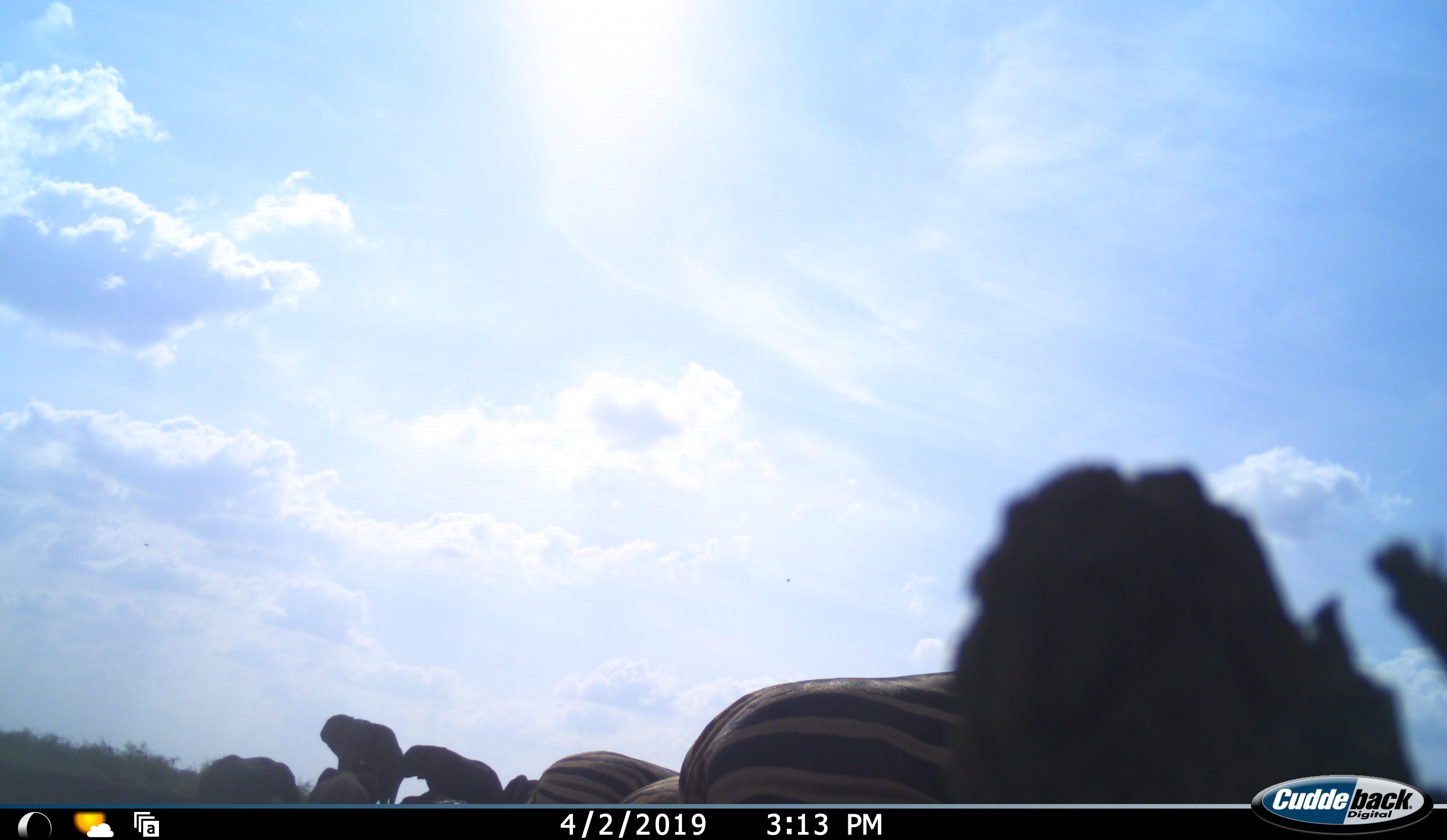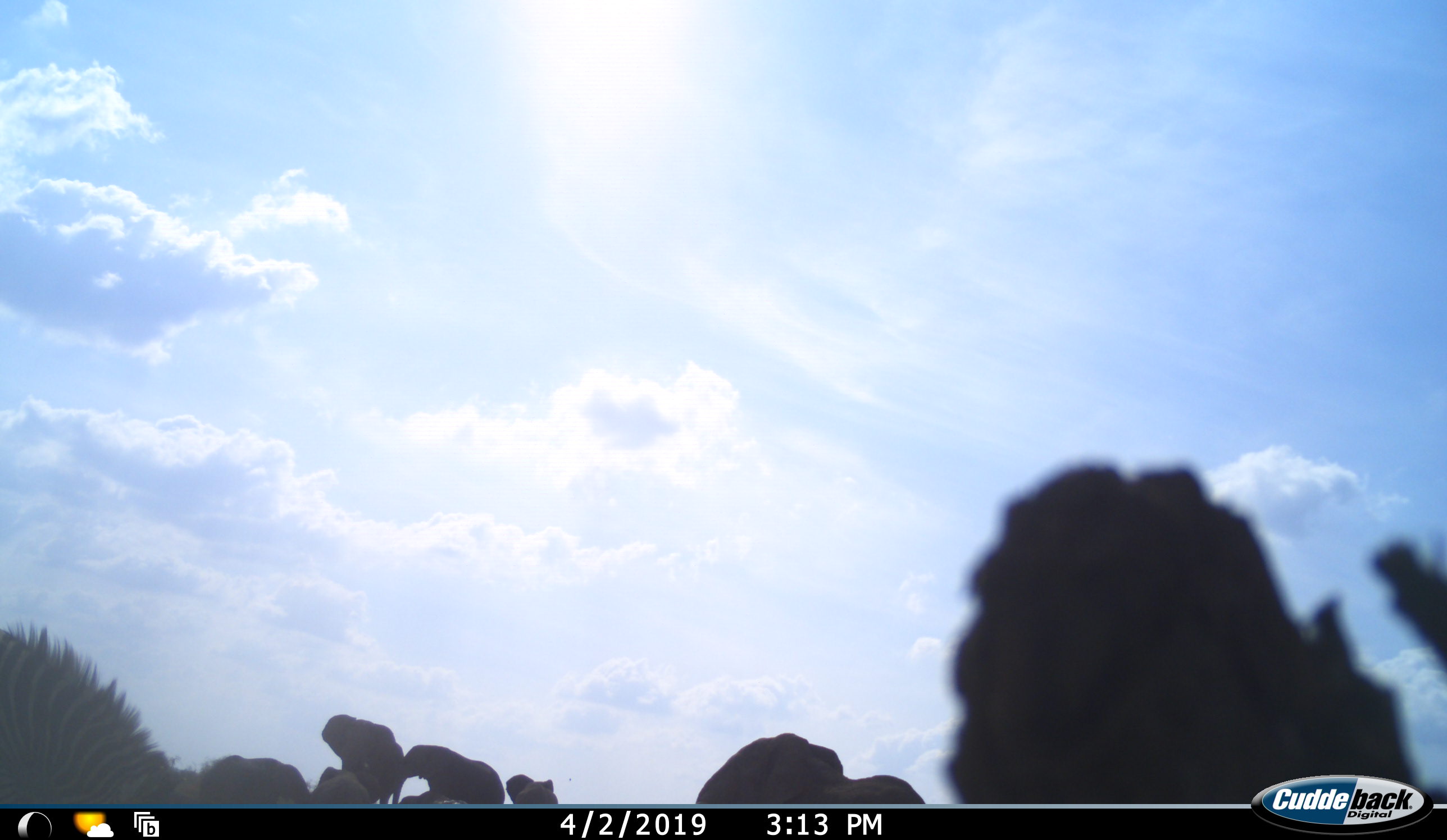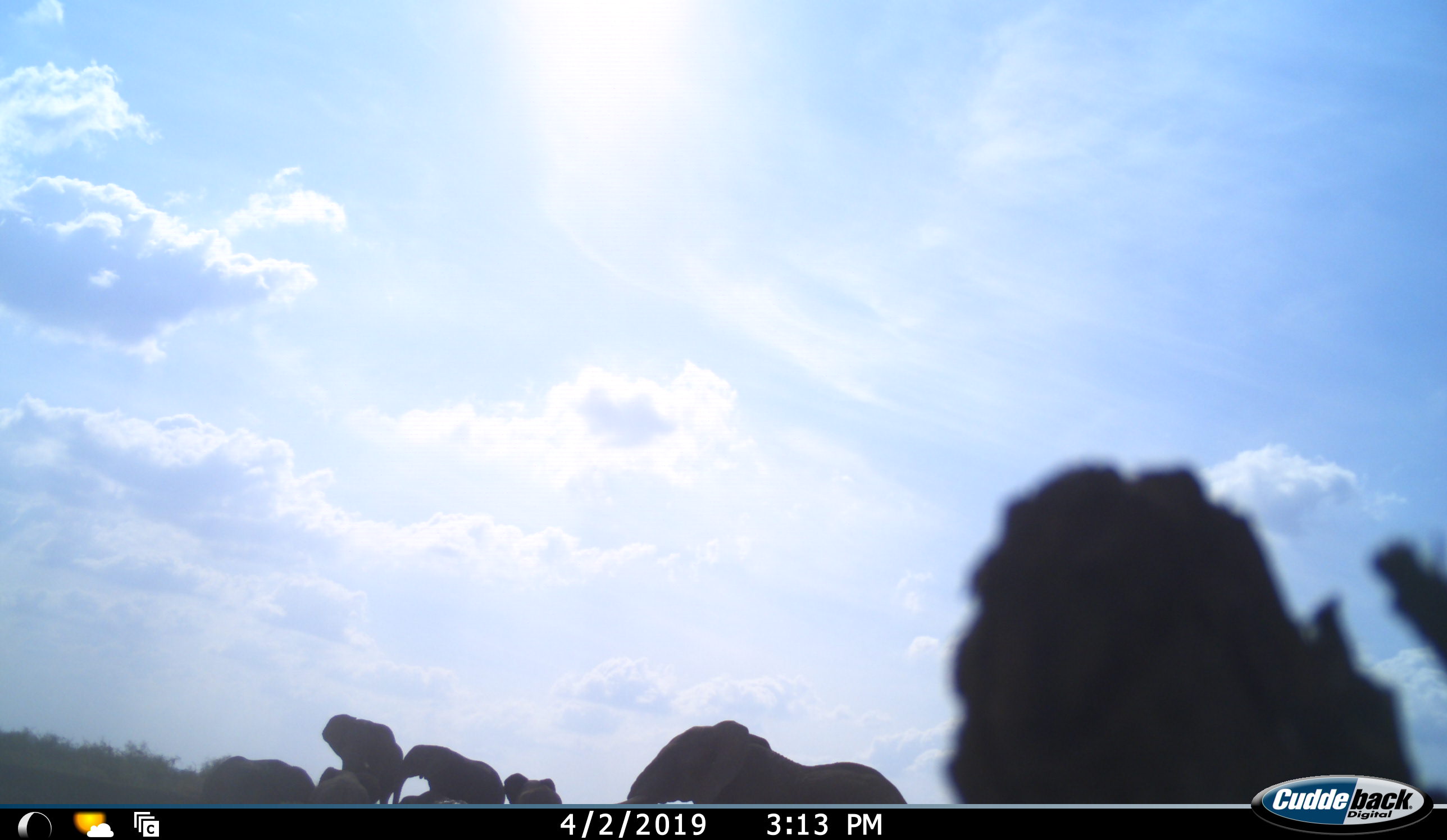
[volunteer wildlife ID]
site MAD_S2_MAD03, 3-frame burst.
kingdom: Animalia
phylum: Chordata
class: Mammalia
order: Proboscidea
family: Elephantidae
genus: Loxodonta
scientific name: Loxodonta africana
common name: african bush elephant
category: elephant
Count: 6.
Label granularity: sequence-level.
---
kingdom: Animalia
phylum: Chordata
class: Mammalia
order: Perissodactyla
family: Equidae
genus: Equus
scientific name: Equus quagga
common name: plains zebra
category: zebraplains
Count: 3.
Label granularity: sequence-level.